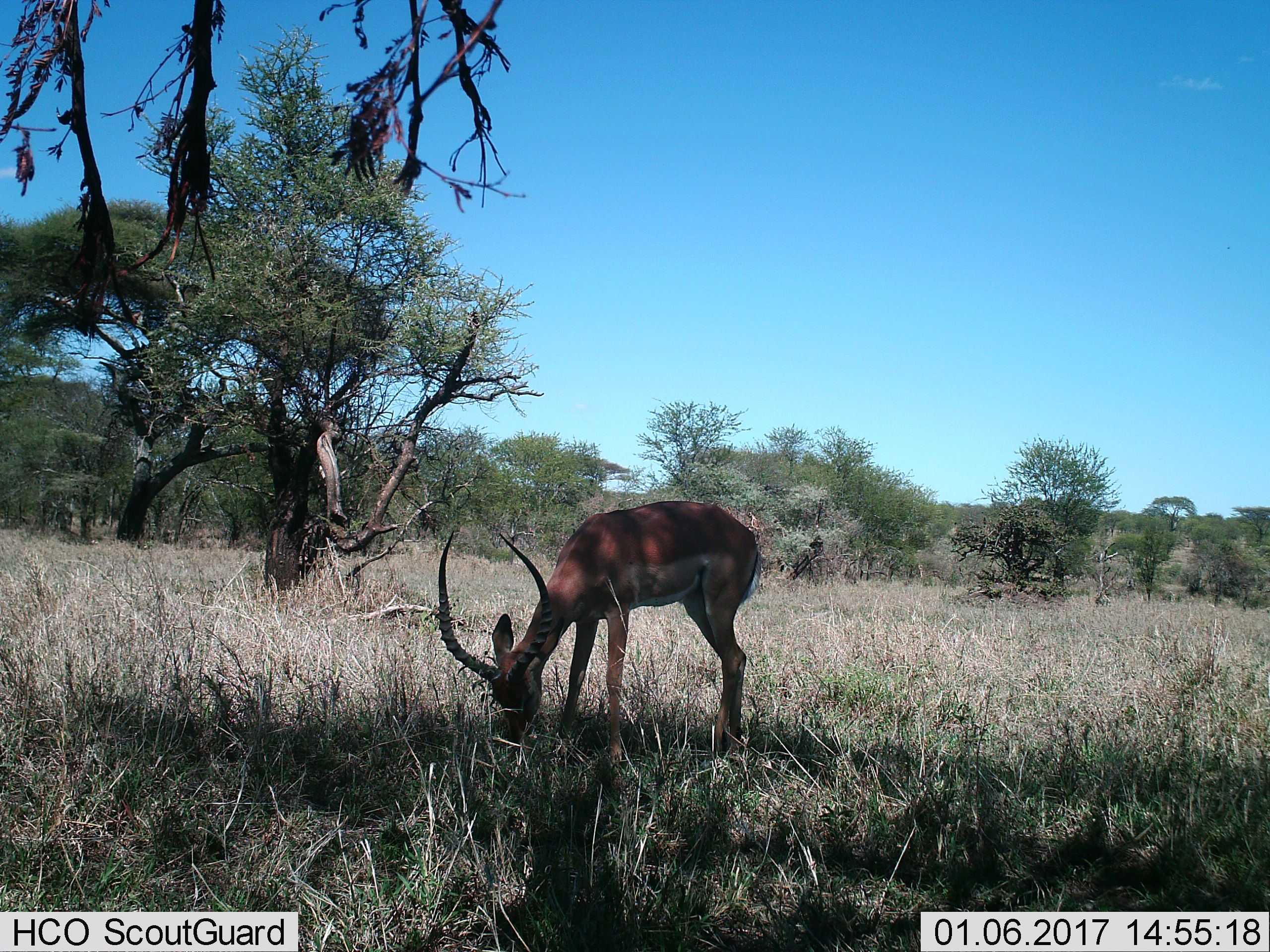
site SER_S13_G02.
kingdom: Animalia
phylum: Chordata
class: Mammalia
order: Artiodactyla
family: Bovidae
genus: Aepyceros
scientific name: Aepyceros melampus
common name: impala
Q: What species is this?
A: Impala (Aepyceros melampus).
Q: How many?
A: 1.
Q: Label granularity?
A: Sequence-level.